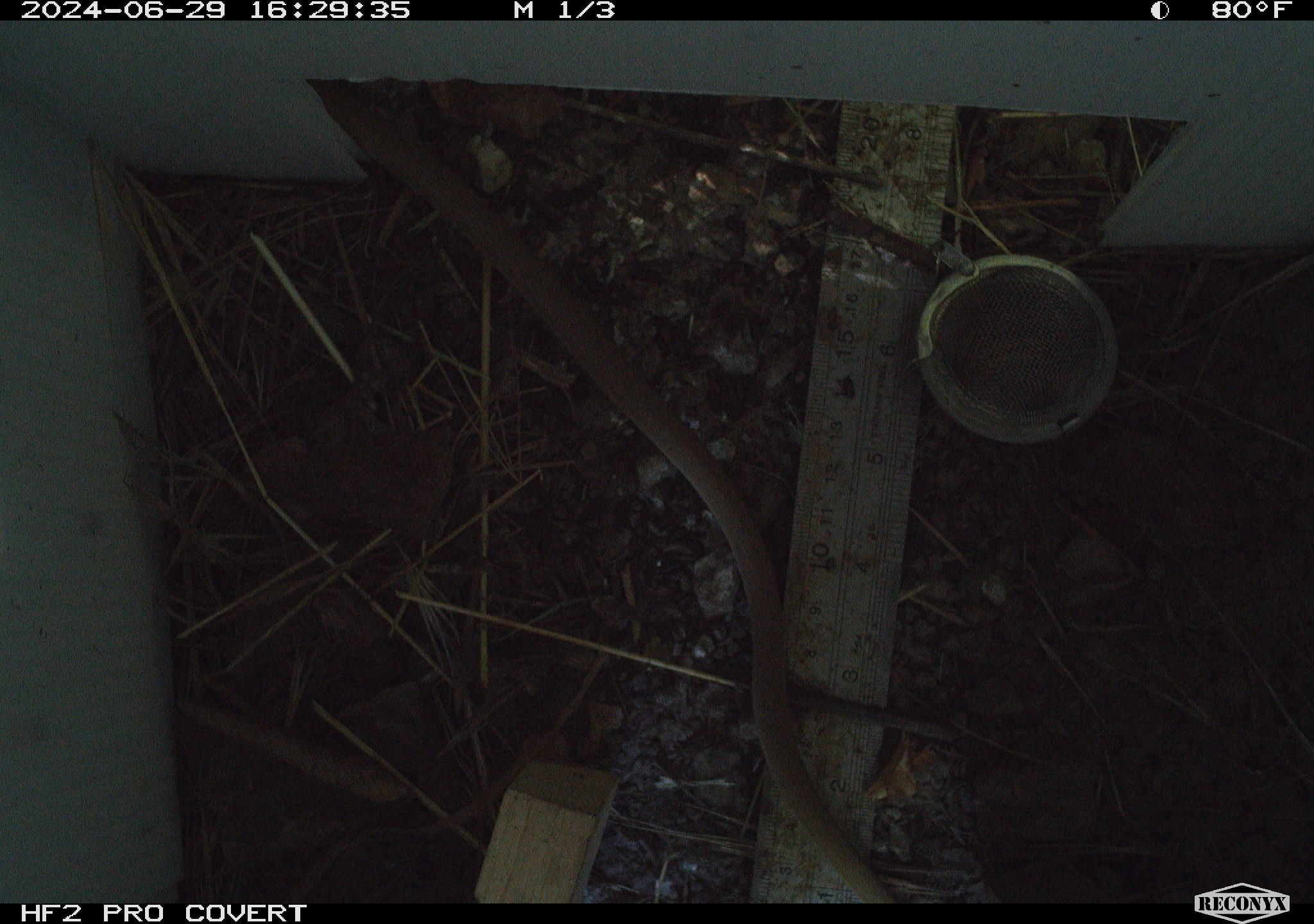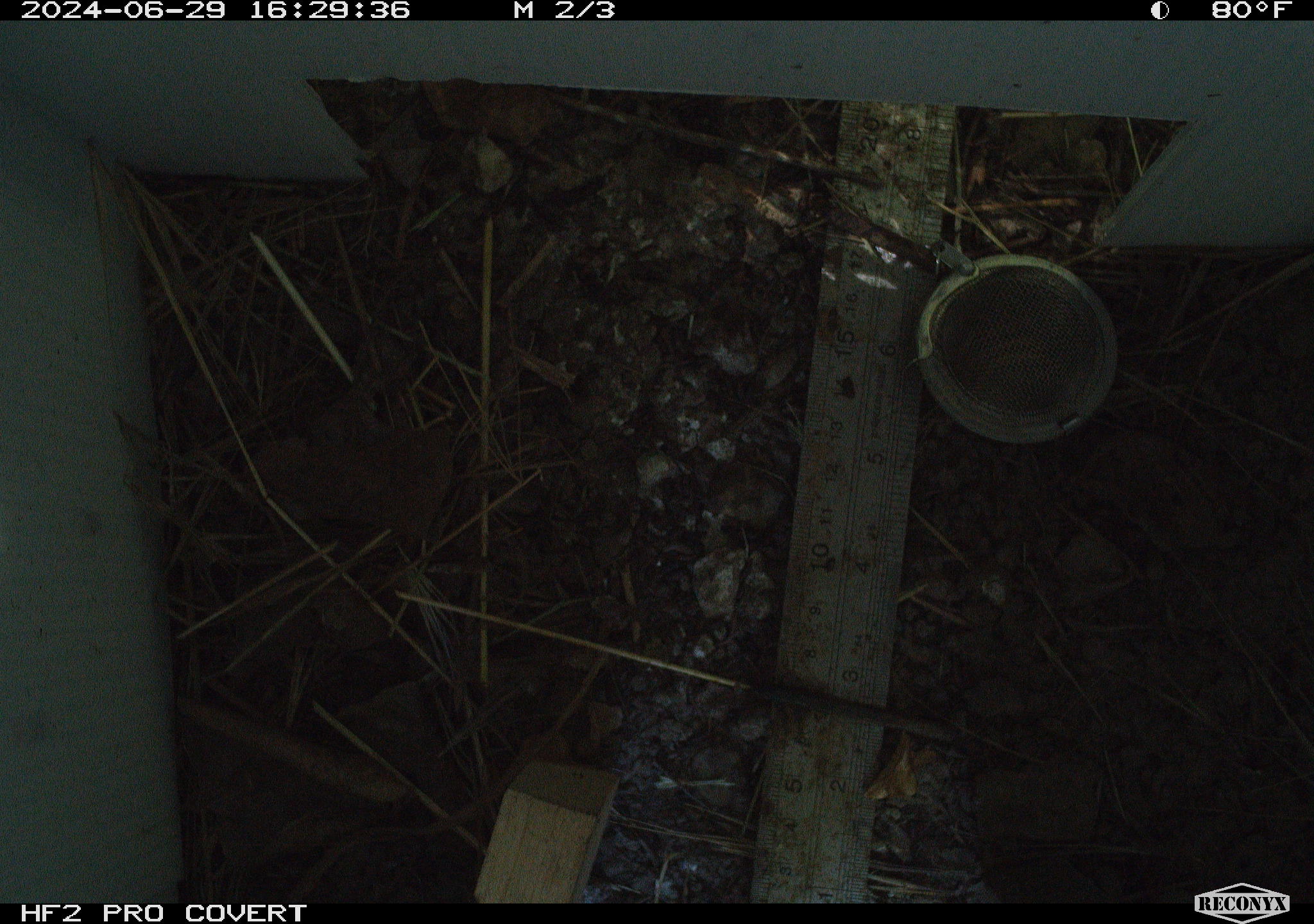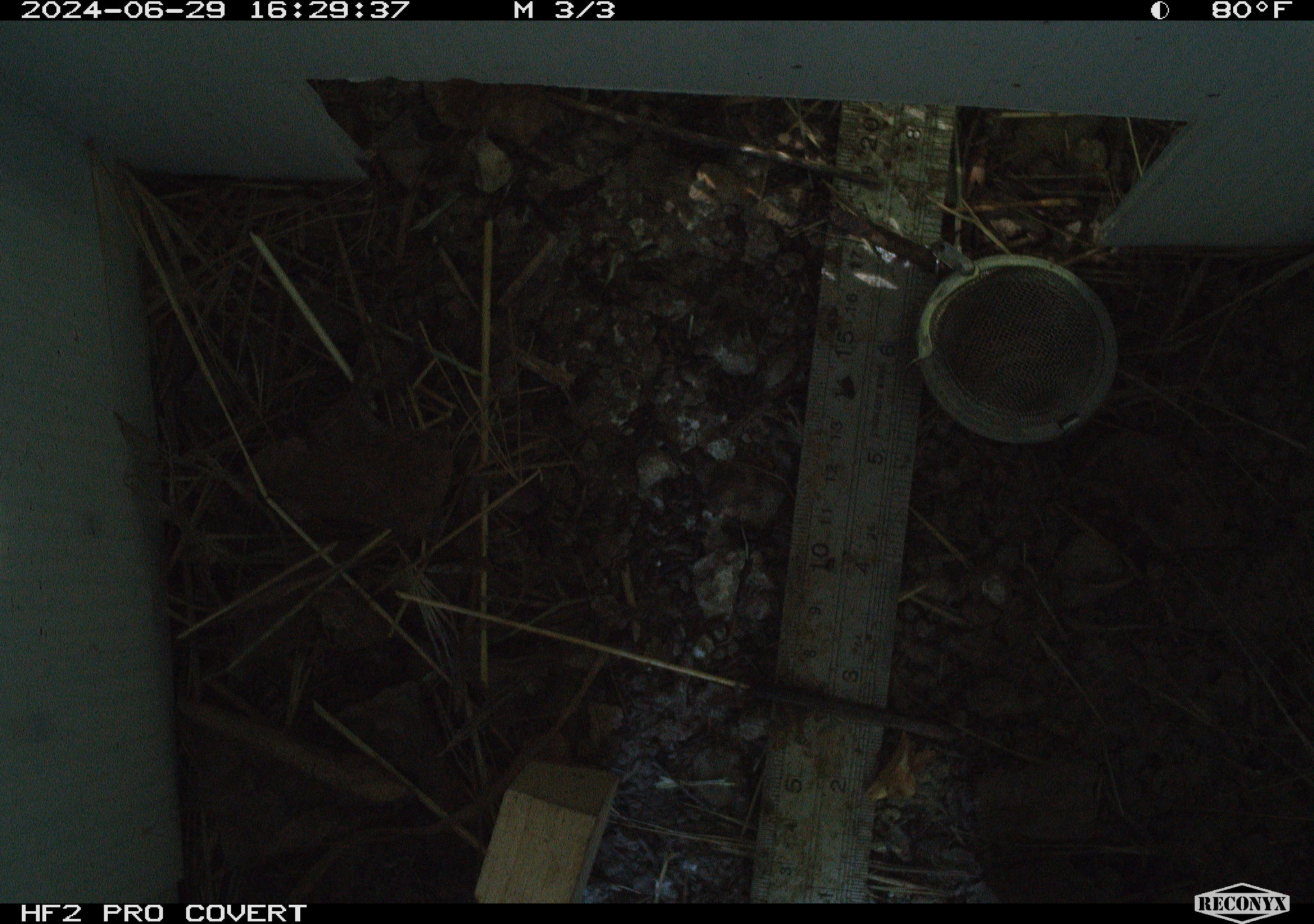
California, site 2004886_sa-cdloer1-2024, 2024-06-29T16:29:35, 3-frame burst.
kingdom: Animalia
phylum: Chordata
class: Reptilia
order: Squamata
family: Colubridae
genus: Coluber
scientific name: Coluber constrictor mormon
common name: western yellow-bellied racer